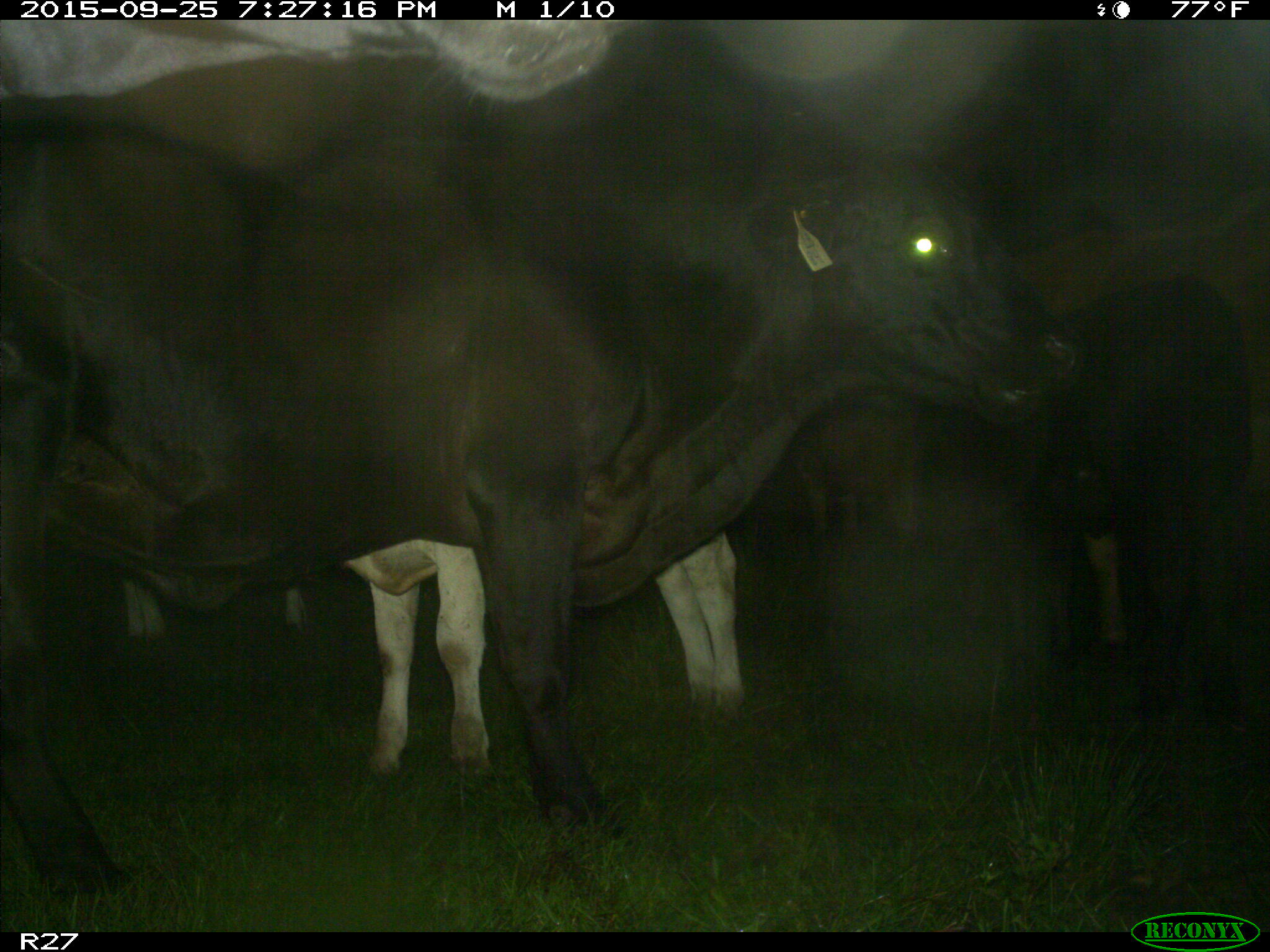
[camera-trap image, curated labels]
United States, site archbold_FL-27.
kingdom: Animalia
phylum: Chordata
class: Mammalia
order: Artiodactyla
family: Bovidae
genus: Bos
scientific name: Bos taurus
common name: domestic cow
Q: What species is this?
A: Bos taurus (domestic cow).